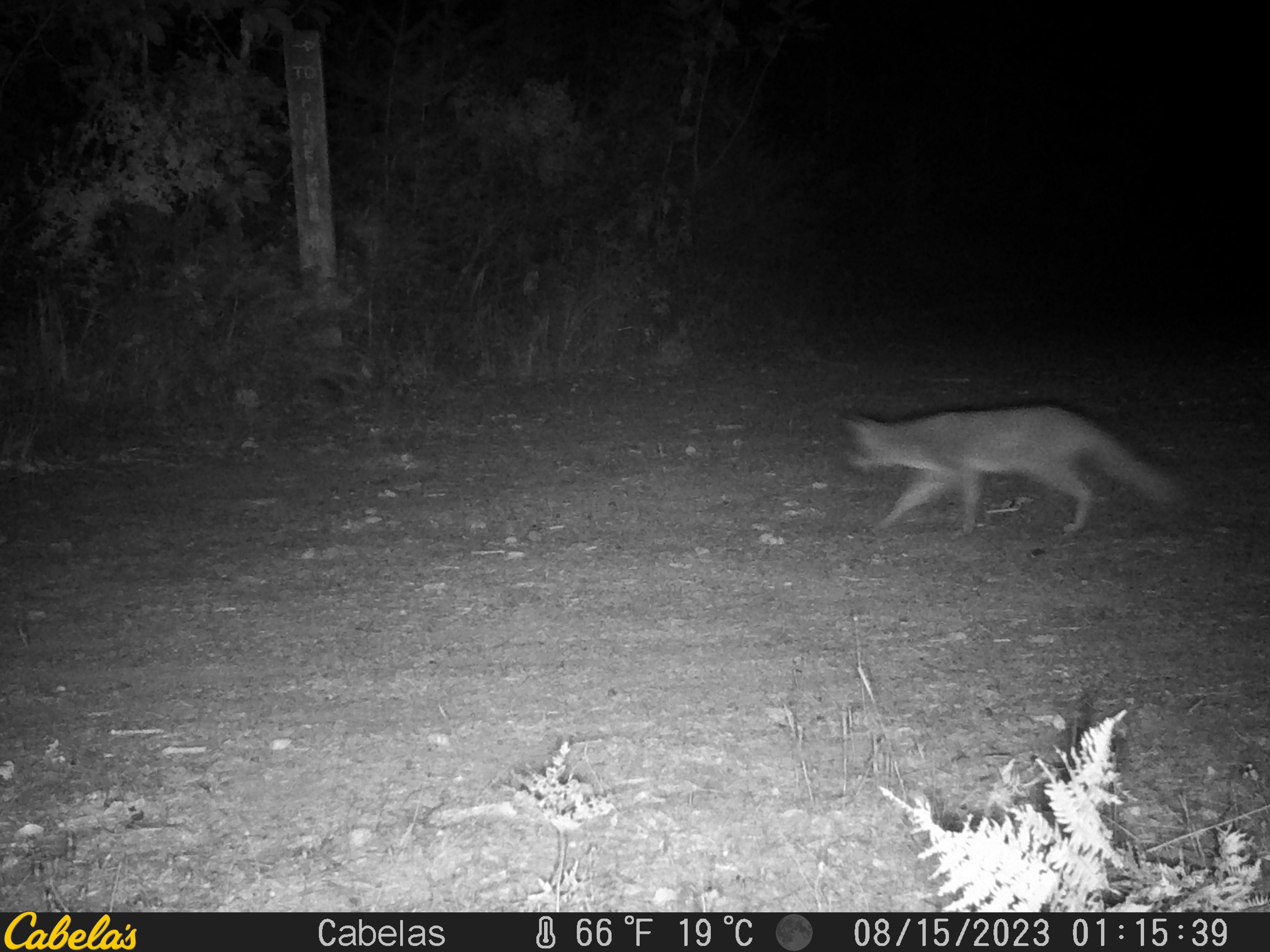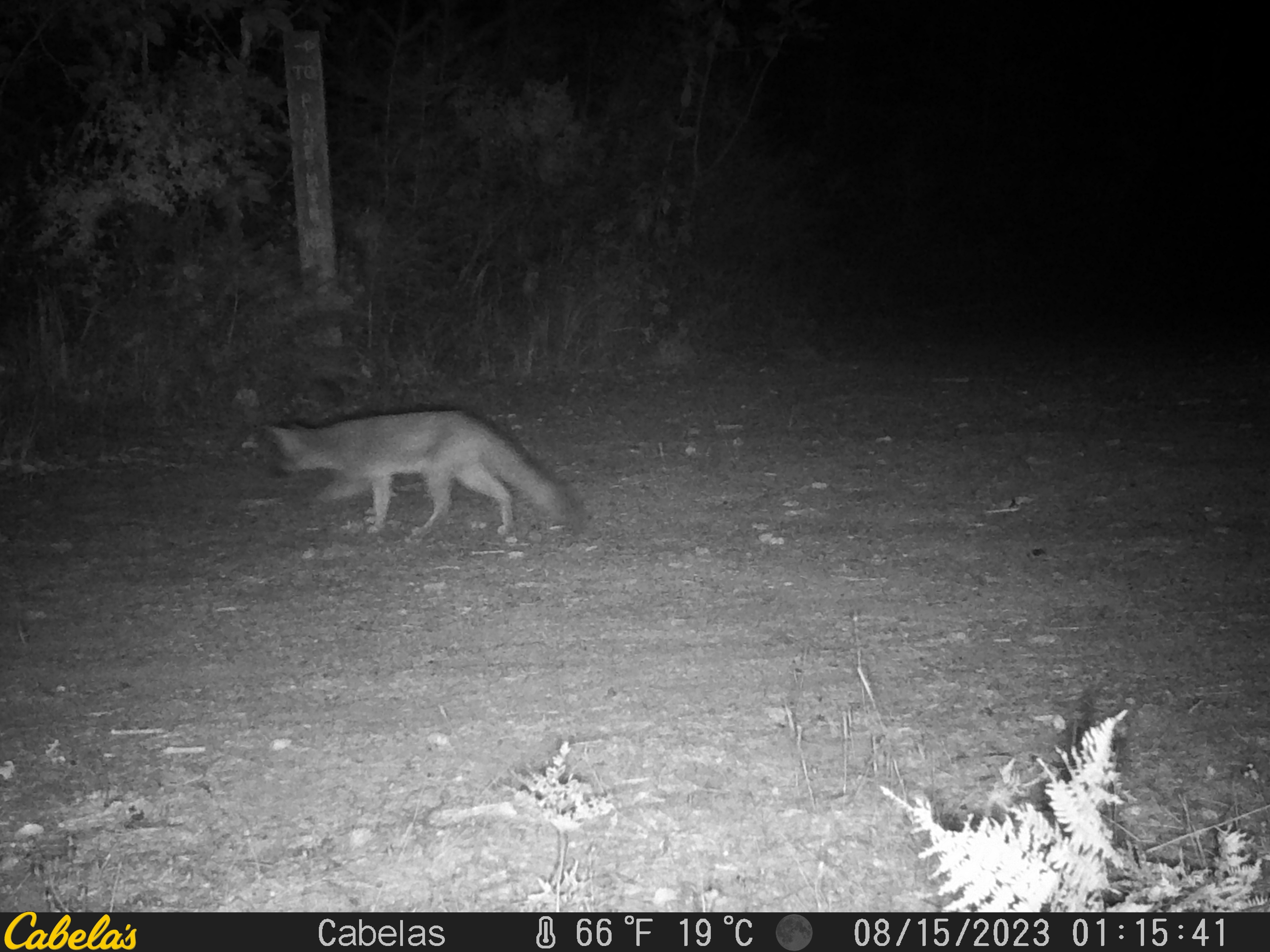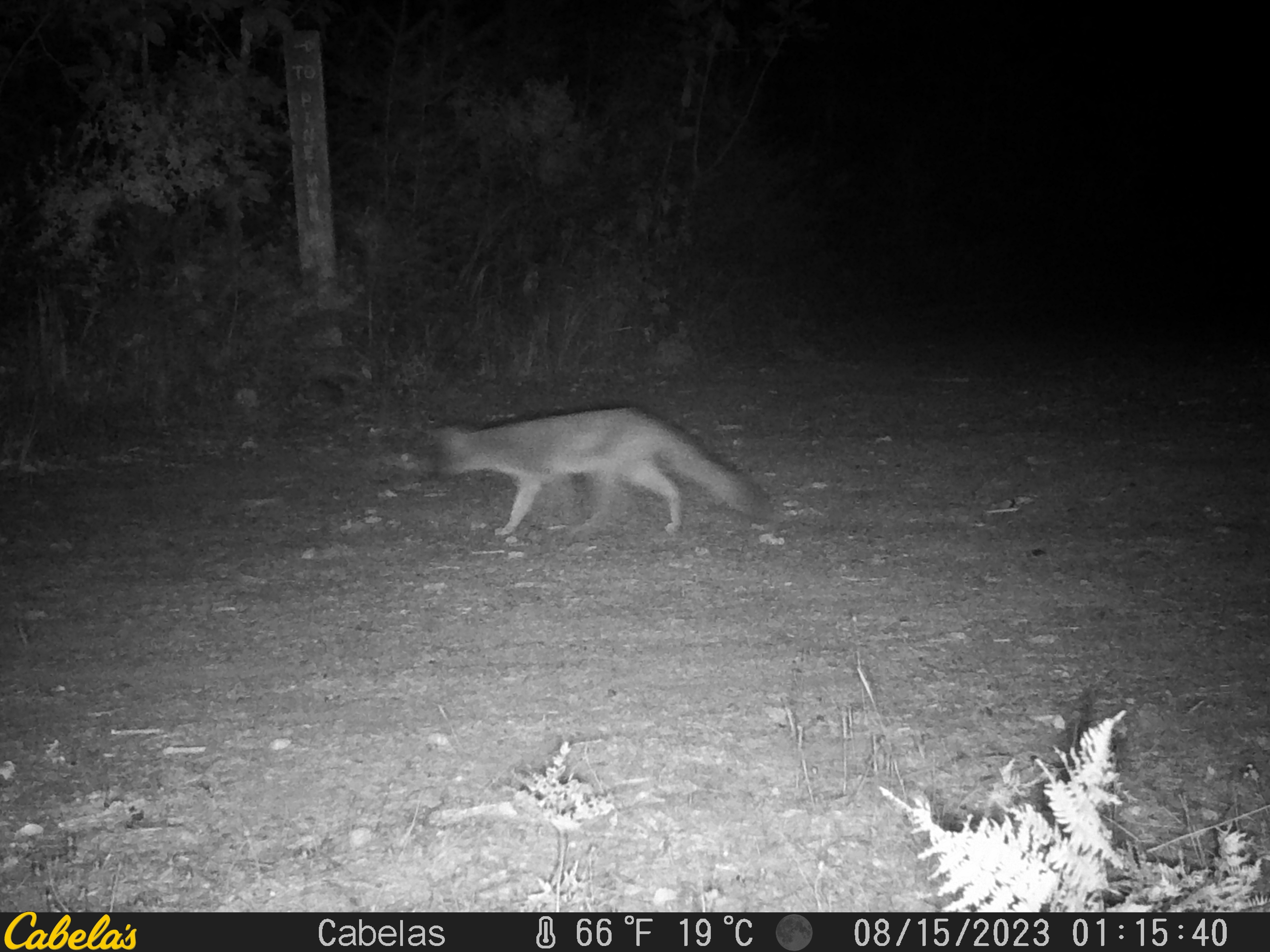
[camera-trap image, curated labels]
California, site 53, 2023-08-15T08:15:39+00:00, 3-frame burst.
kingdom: Animalia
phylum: Chordata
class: Mammalia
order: Carnivora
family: Canidae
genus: Urocyon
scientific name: Urocyon cinereoargenteus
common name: gray fox